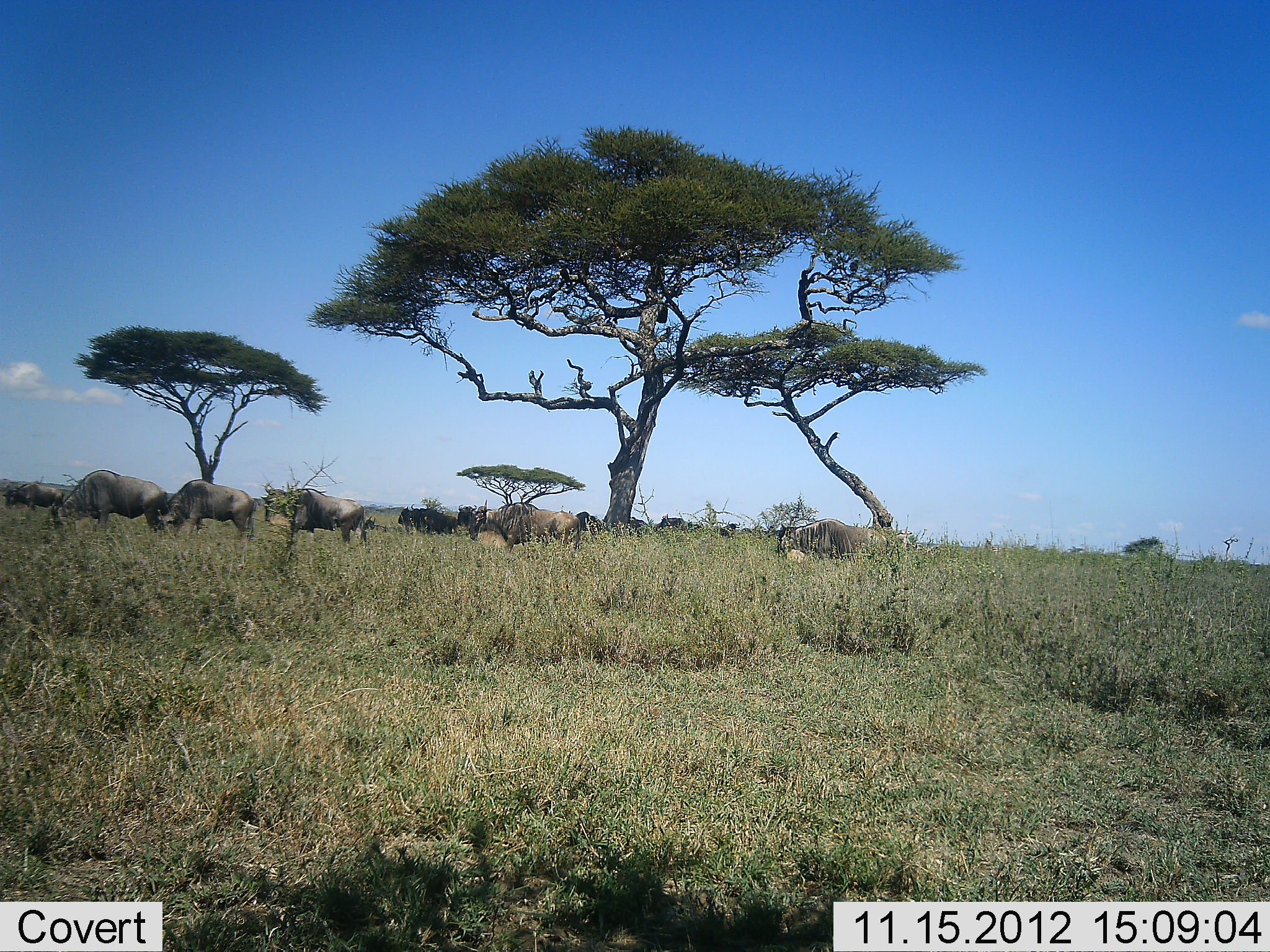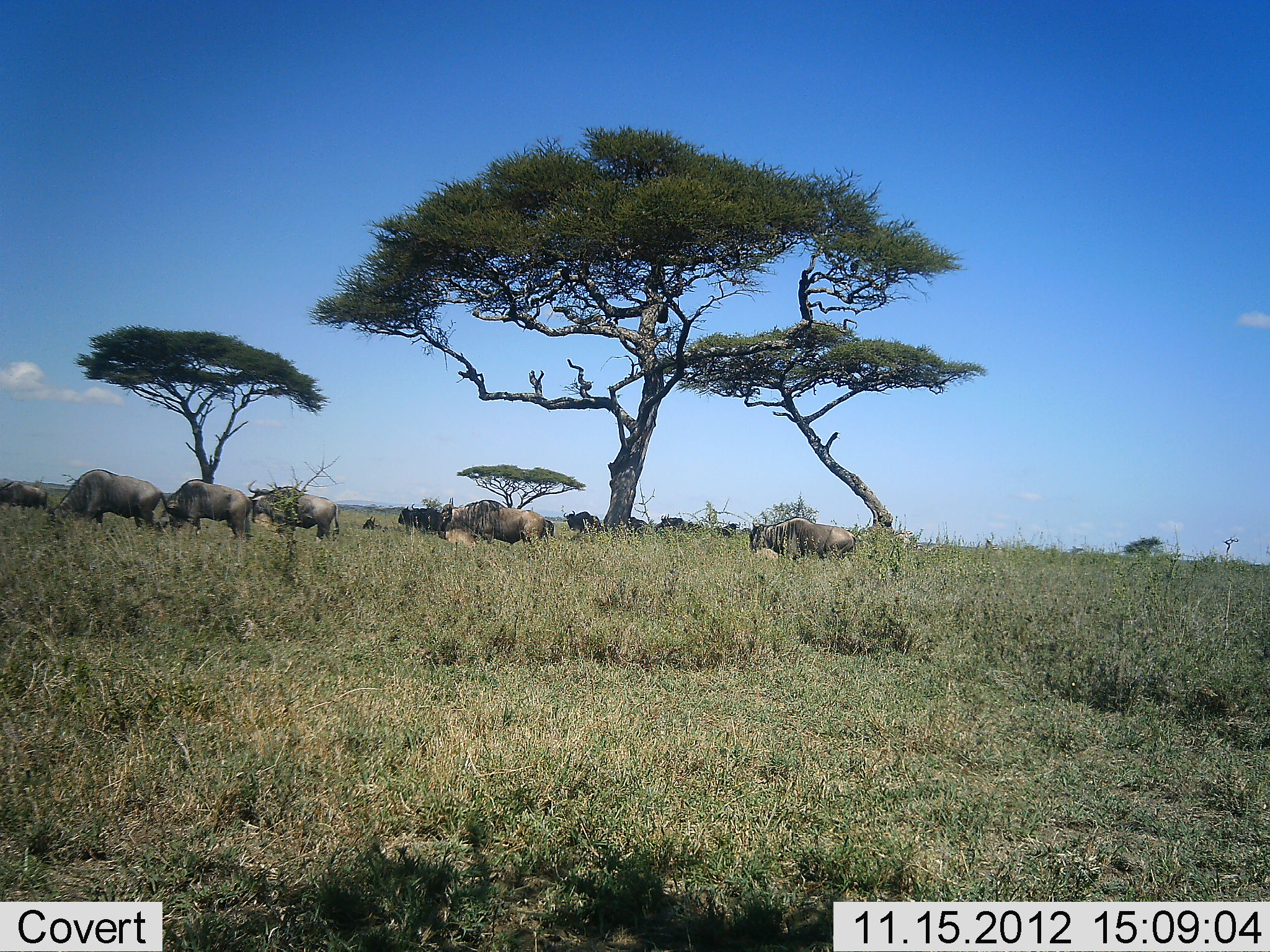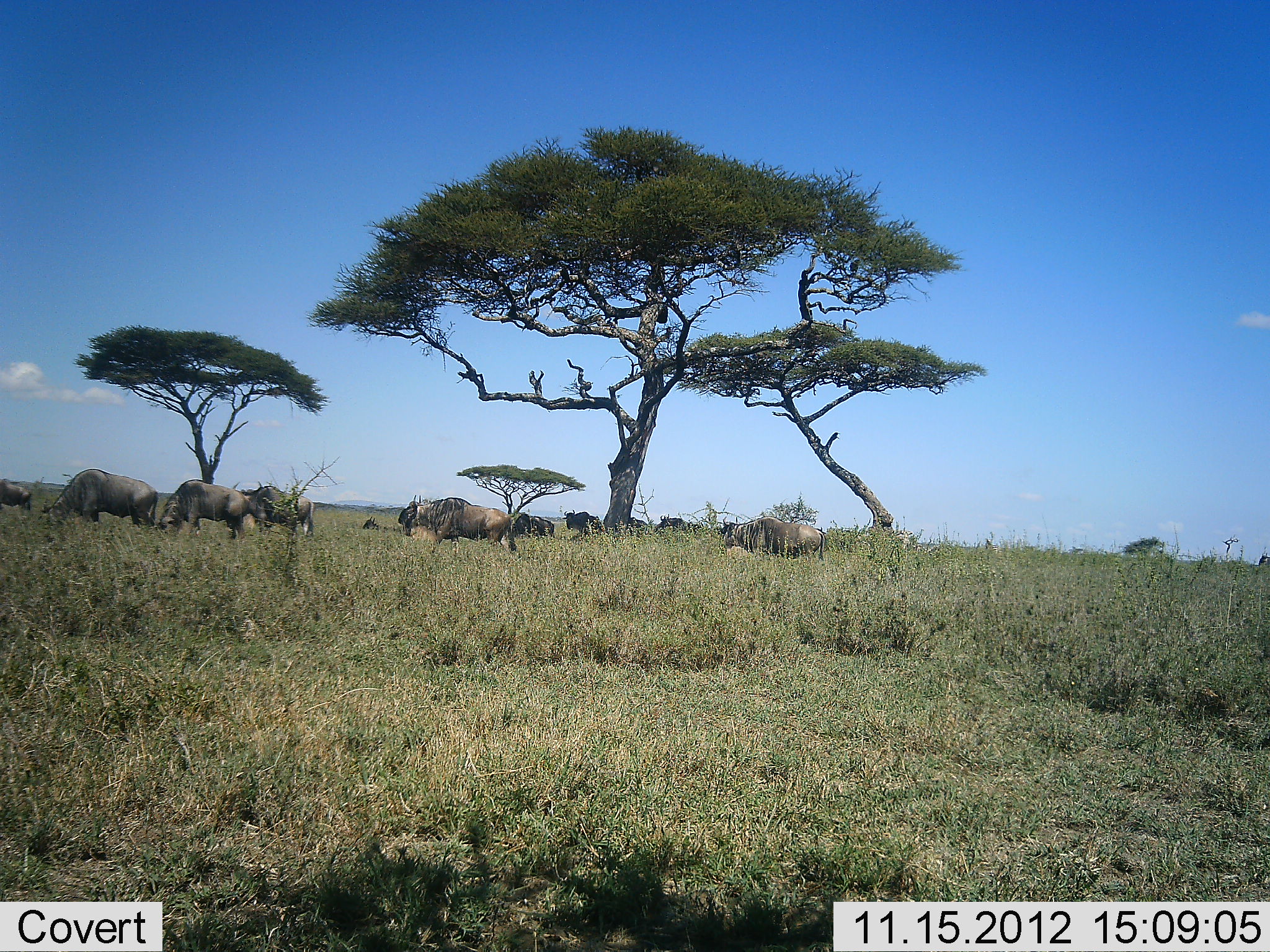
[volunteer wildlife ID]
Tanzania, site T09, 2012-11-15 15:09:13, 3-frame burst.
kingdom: Animalia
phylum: Chordata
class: Mammalia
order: Artiodactyla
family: Bovidae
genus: Connochaetes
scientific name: Connochaetes taurinus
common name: blue wildebeest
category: wildebeest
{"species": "wildebeest (blue wildebeest) (Connochaetes taurinus)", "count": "11-50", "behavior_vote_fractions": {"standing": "30%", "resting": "20%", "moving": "90%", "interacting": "10%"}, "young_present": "0%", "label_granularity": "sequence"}